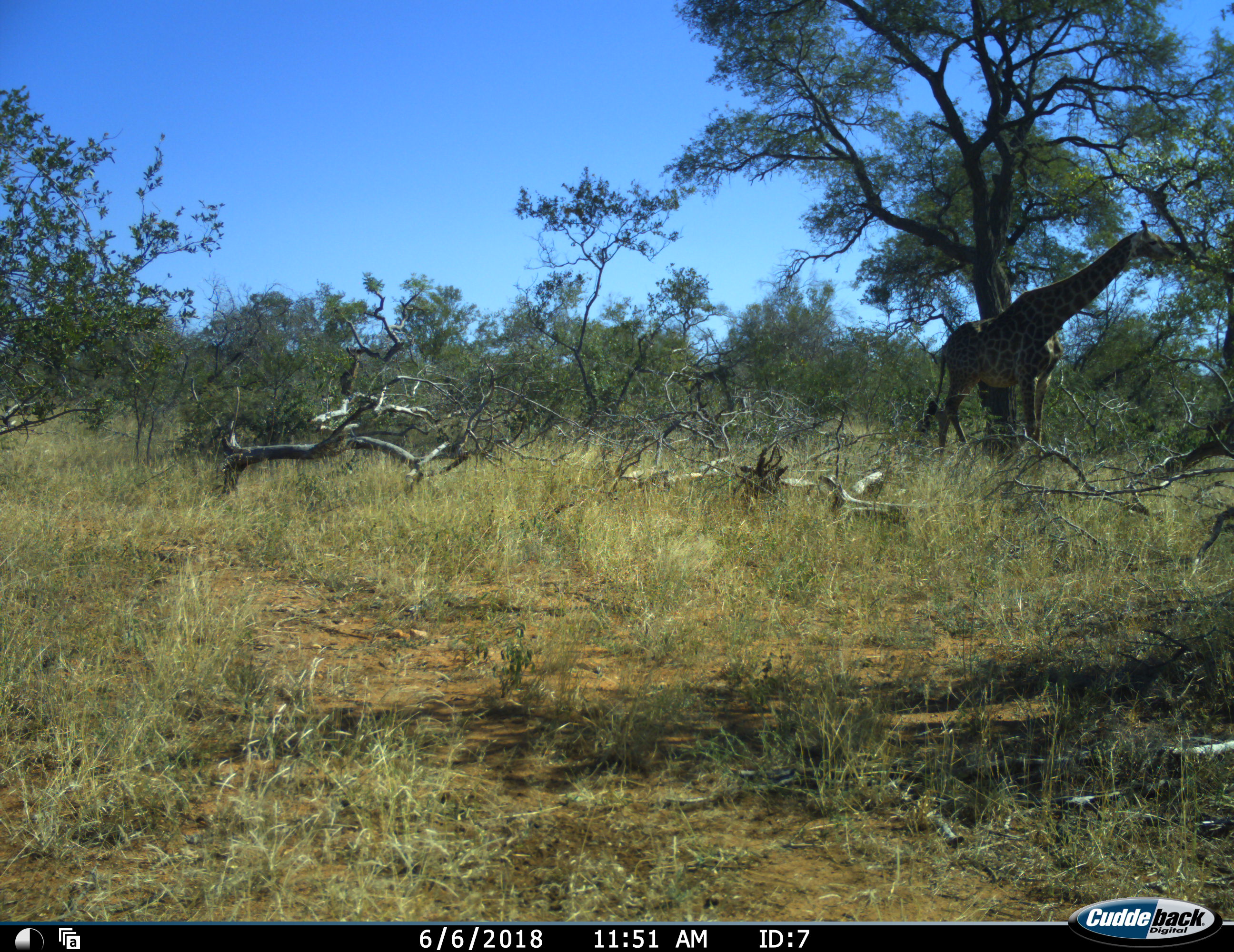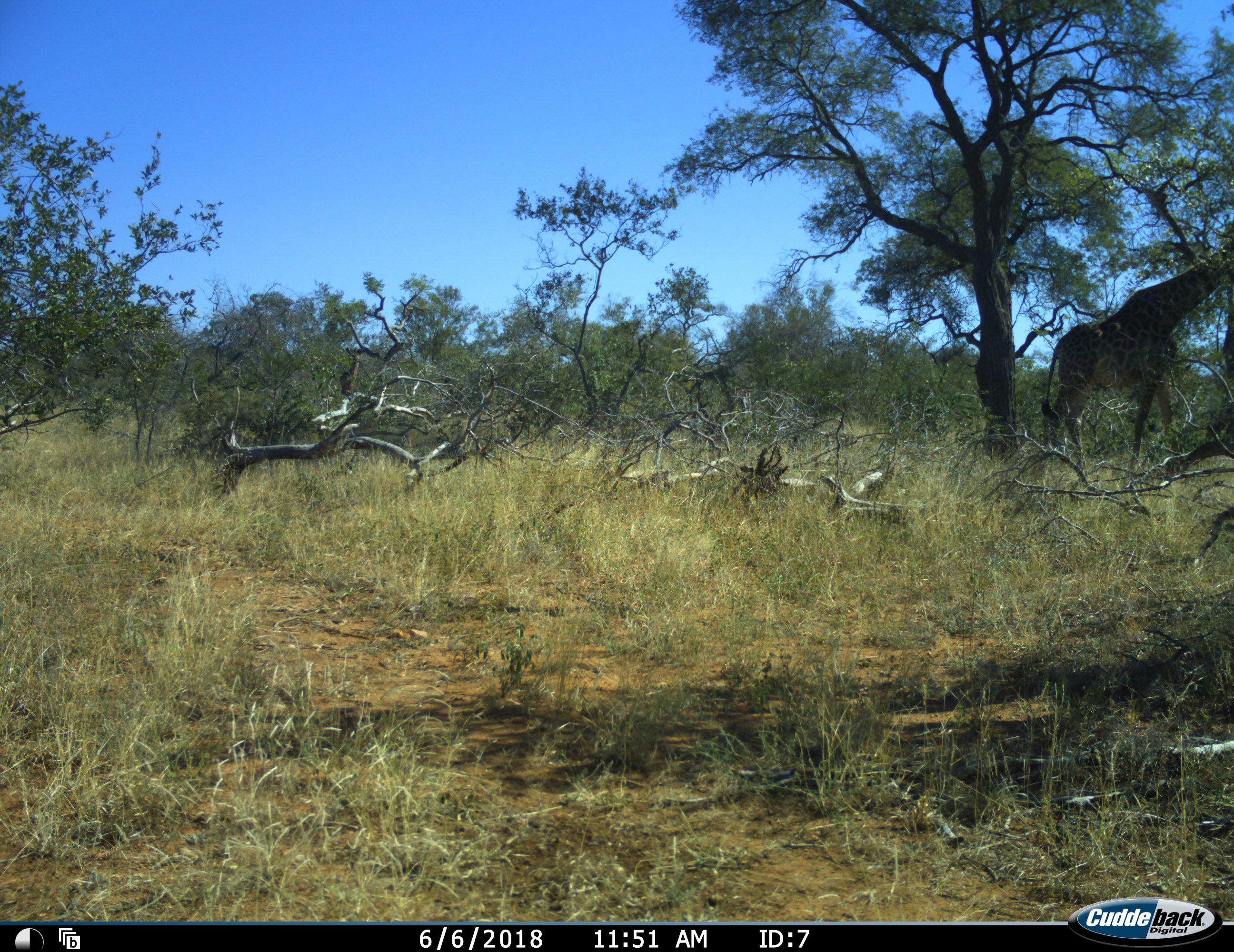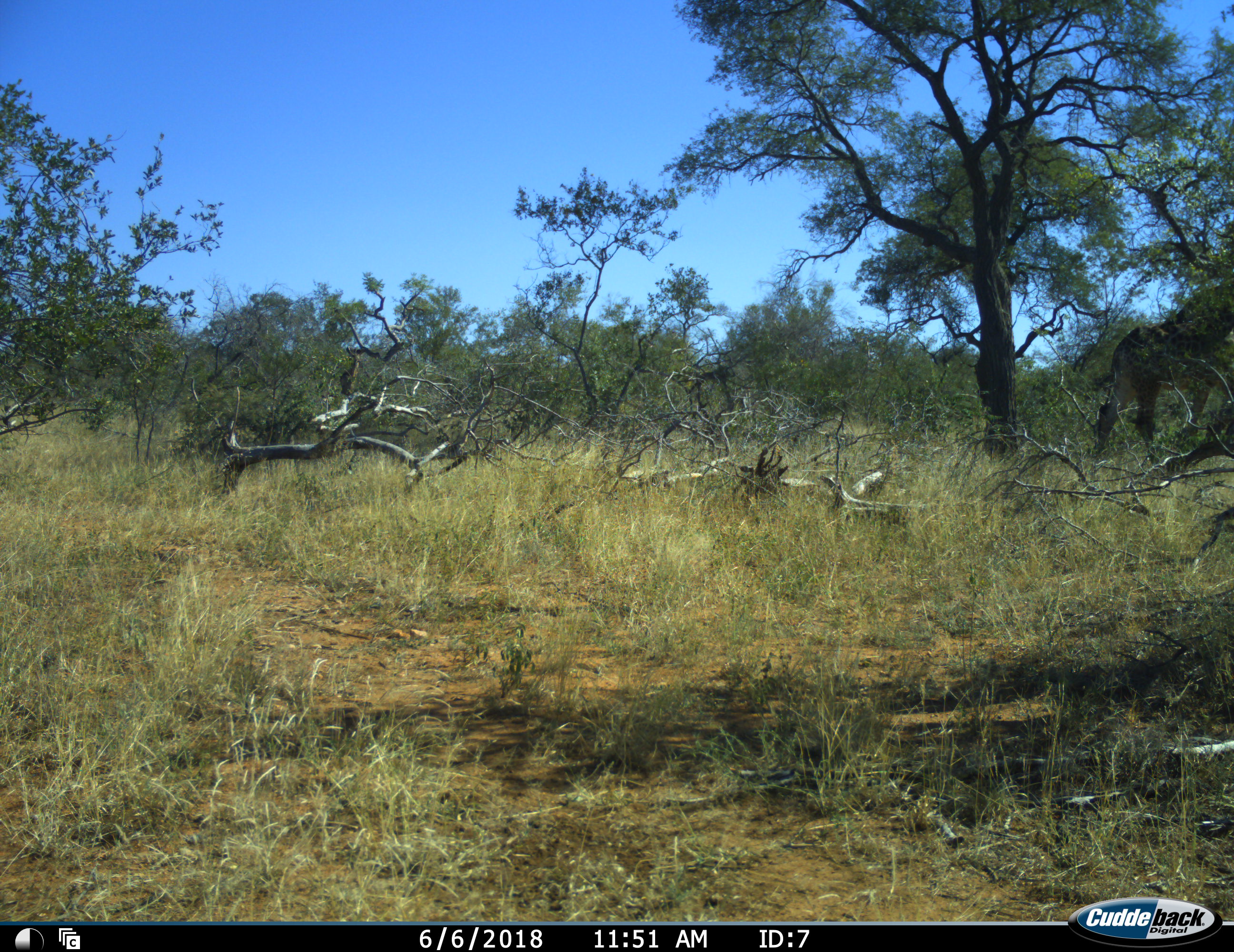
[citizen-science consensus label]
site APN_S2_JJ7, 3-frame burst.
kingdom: Animalia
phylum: Chordata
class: Mammalia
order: Artiodactyla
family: Giraffidae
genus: Giraffa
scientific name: Giraffa camelopardalis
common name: giraffe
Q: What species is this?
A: Giraffe (Giraffa camelopardalis).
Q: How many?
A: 1.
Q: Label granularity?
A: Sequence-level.